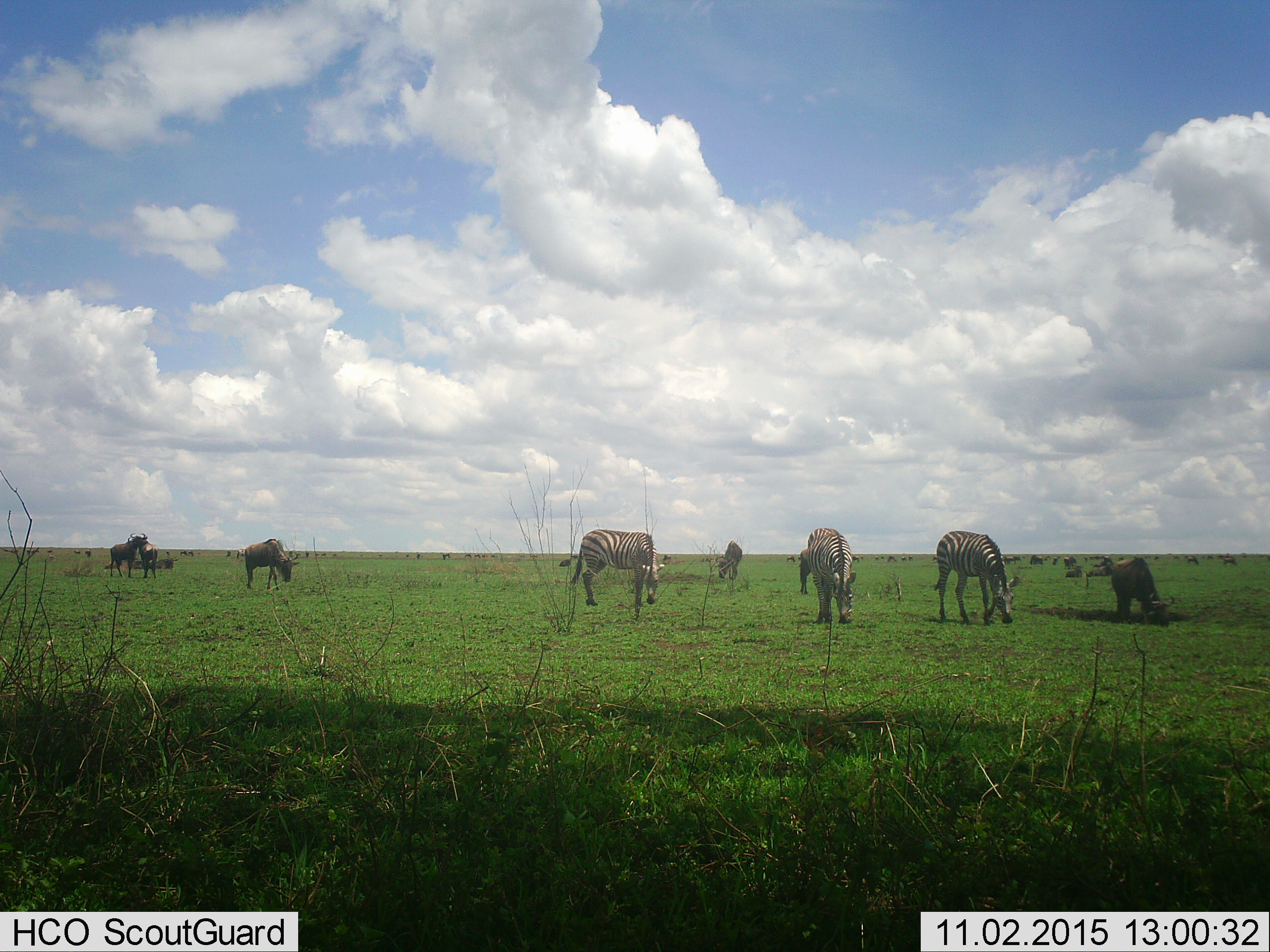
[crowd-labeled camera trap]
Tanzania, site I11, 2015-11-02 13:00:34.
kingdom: Animalia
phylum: Chordata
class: Mammalia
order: Artiodactyla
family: Bovidae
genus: Connochaetes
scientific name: Connochaetes taurinus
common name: blue wildebeest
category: wildebeest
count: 10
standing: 43%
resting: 29%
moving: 29%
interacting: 14%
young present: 0%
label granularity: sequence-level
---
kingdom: Animalia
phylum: Chordata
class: Mammalia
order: Perissodactyla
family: Equidae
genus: Equus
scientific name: Equus quagga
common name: plains zebra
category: zebra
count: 3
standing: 33%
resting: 0%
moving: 0%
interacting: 0%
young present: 0%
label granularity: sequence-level